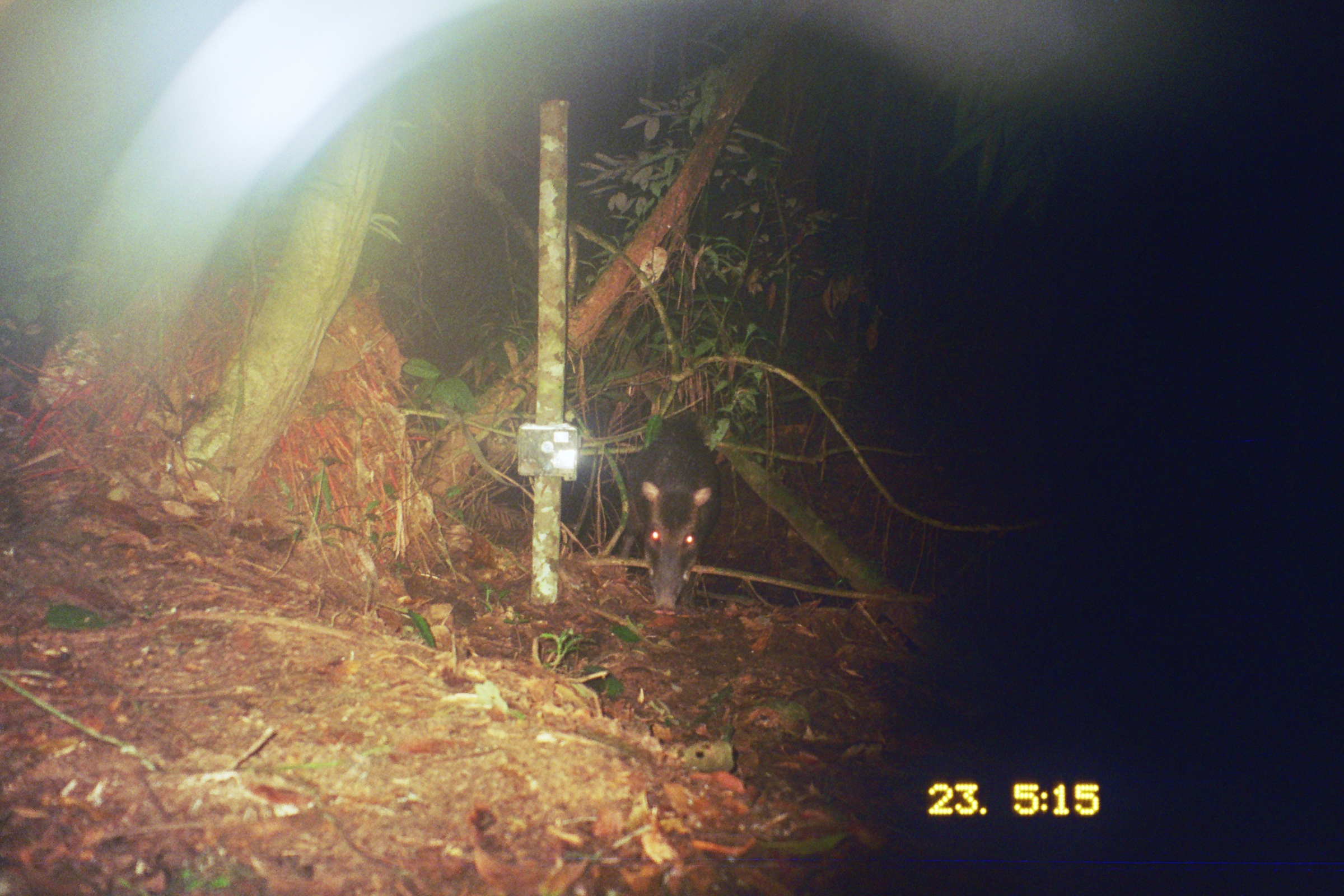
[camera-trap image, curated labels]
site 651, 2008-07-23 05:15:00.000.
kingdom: Animalia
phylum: Chordata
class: Mammalia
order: Artiodactyla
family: Tayassuidae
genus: Tayassu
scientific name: Tayassu pecari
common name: white-lipped peccary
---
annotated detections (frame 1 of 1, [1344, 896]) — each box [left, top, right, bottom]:
tayassu pecari: [632, 408, 721, 616]